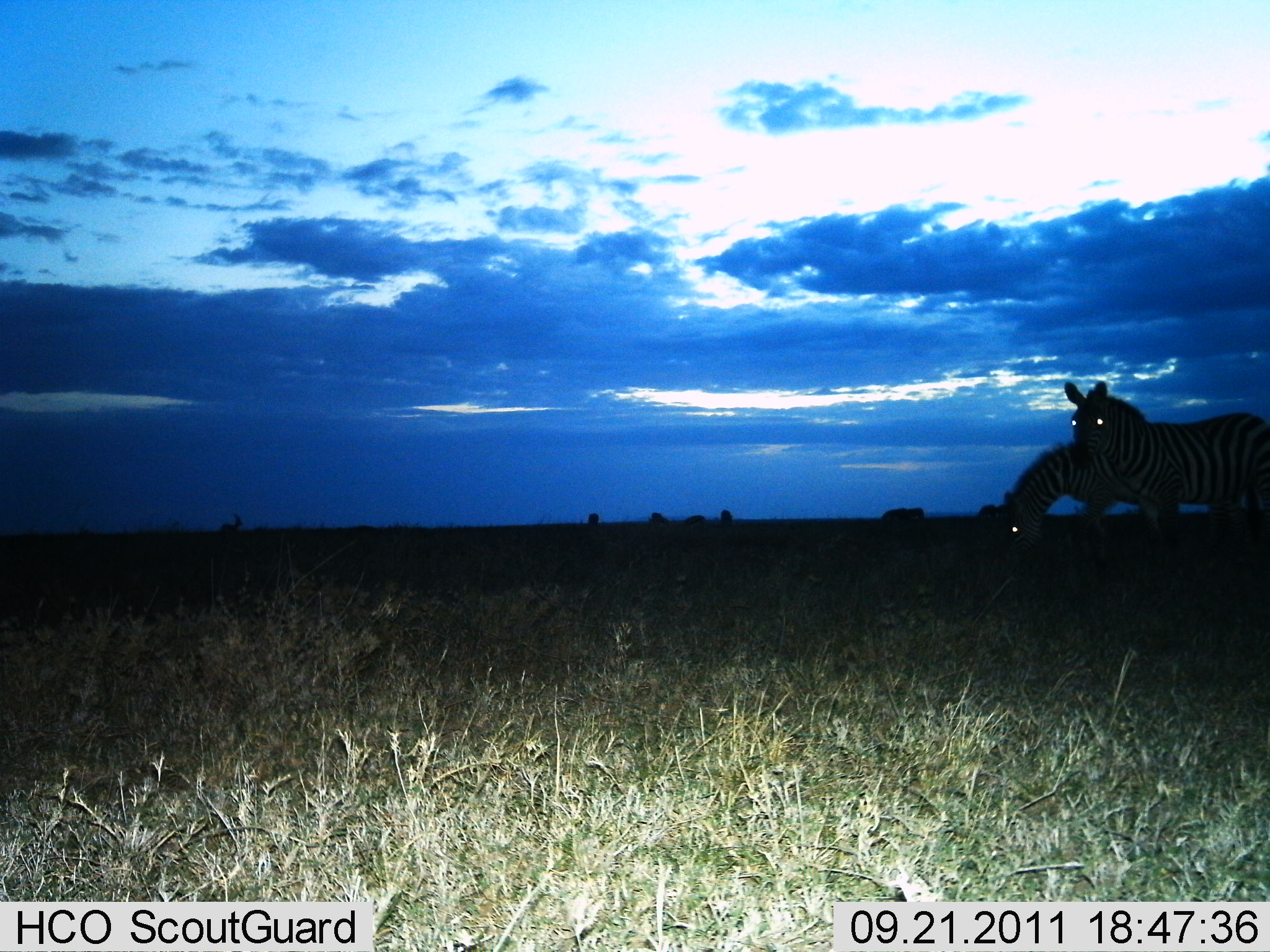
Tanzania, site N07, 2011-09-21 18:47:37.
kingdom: Animalia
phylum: Chordata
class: Mammalia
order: Perissodactyla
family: Equidae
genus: Equus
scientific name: Equus quagga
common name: plains zebra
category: zebra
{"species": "zebra (plains zebra) (Equus quagga)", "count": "2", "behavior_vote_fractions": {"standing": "67%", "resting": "8%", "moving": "0%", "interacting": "0%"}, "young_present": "0%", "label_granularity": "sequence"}